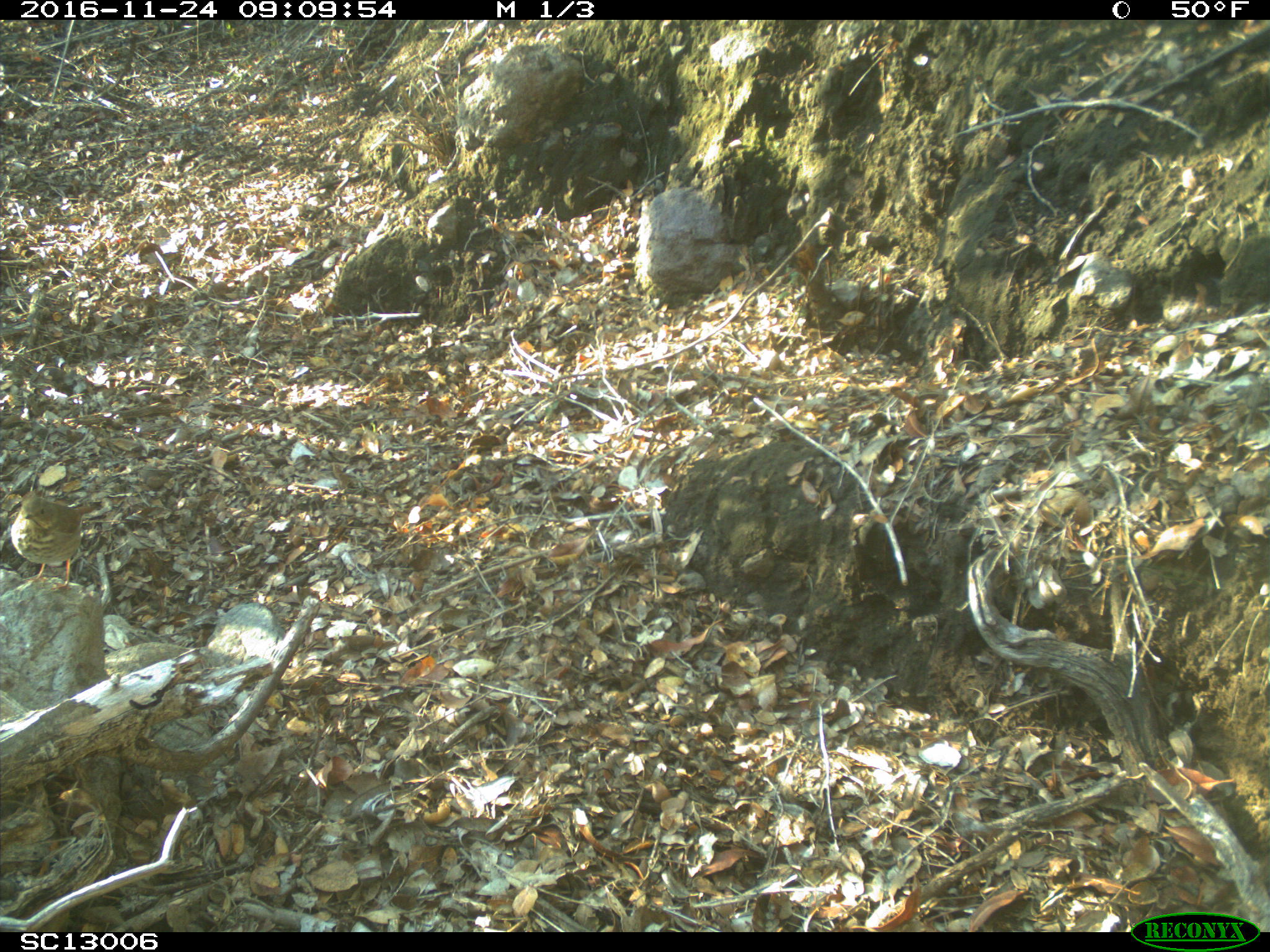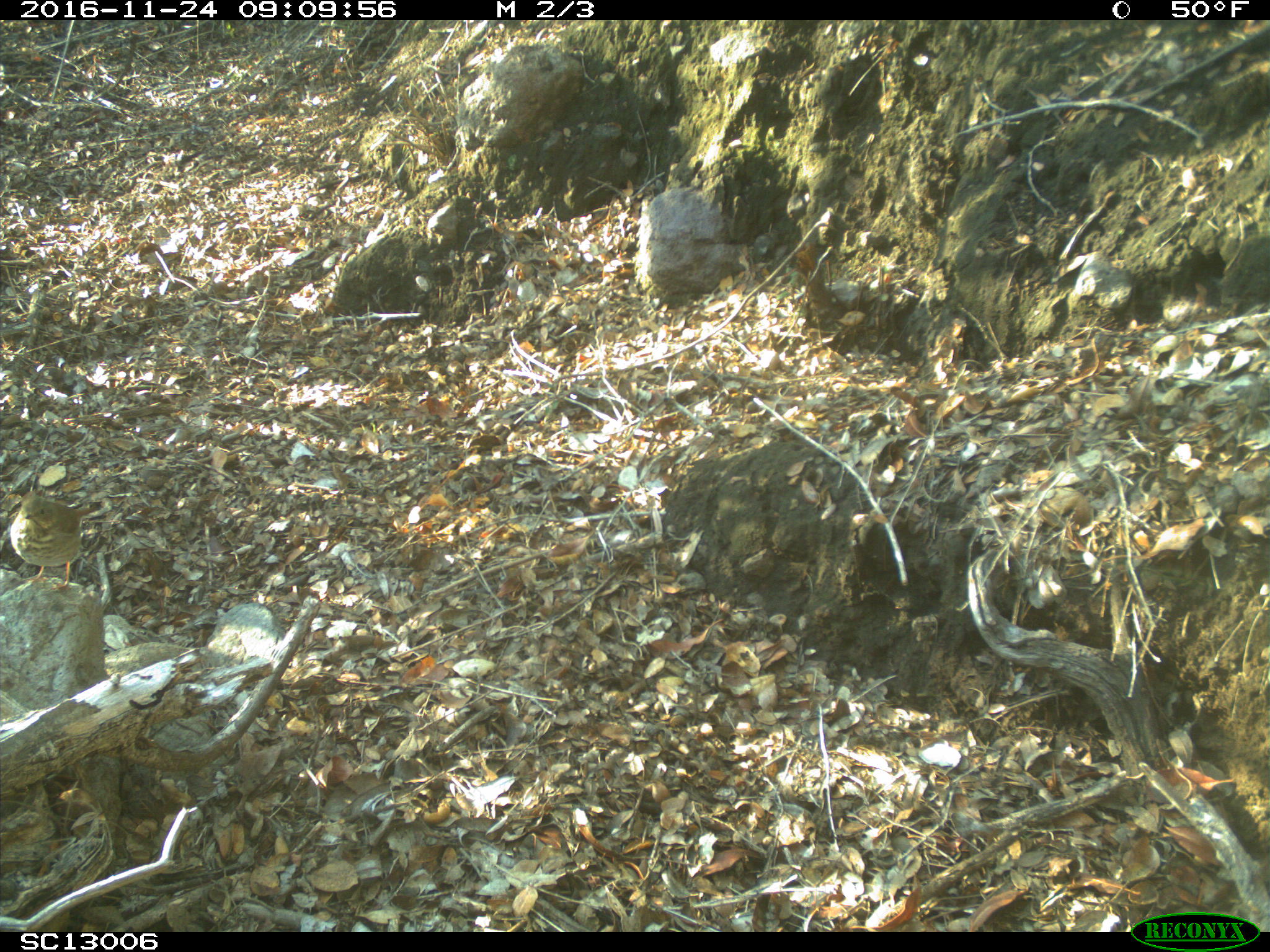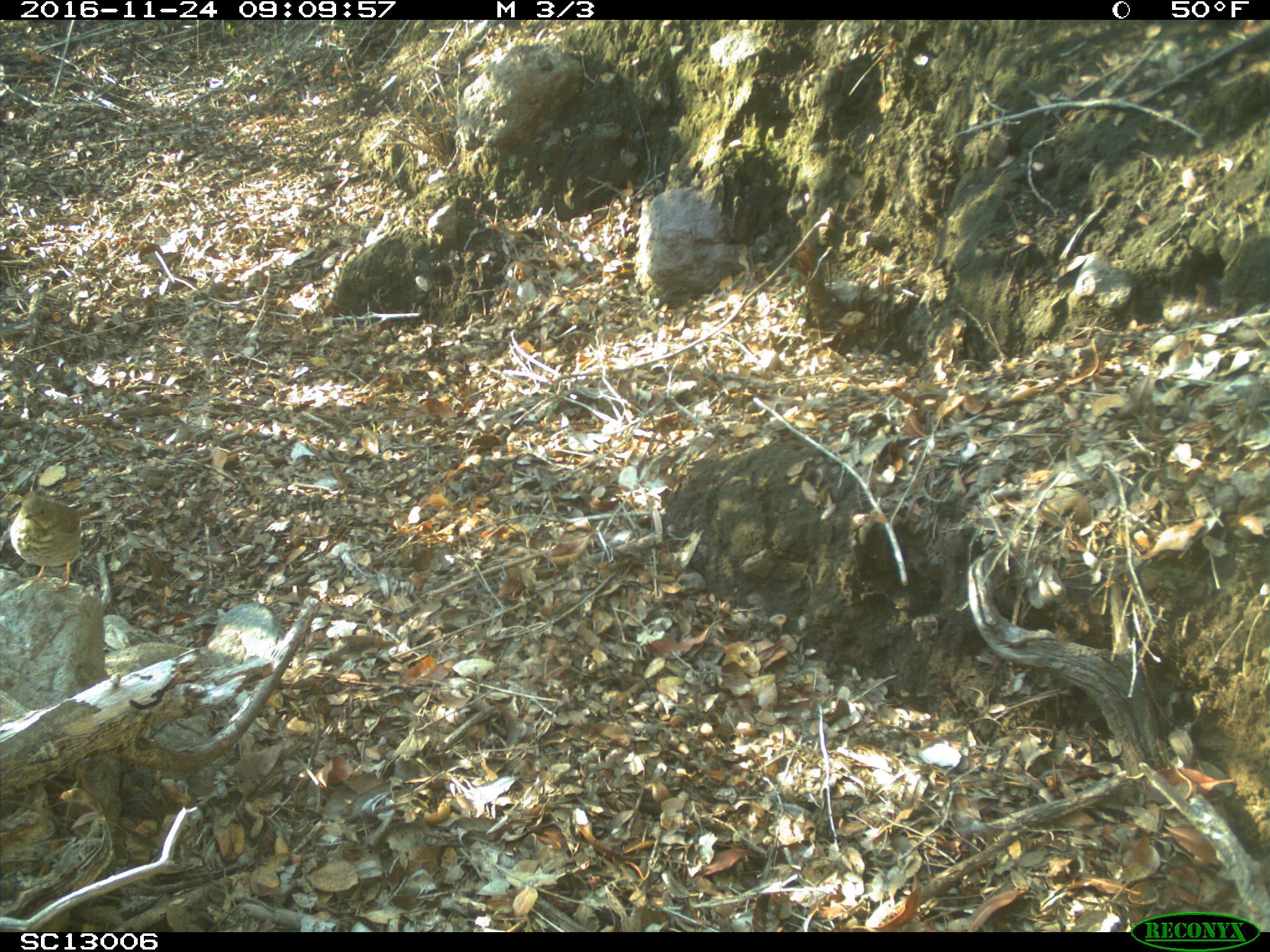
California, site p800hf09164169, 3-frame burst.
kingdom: Animalia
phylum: Chordata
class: Aves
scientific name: Aves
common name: bird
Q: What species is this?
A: Bird (Aves).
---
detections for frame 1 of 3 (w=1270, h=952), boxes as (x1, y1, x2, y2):
bird: (10, 491, 98, 593)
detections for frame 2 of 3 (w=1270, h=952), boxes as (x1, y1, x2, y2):
bird: (10, 496, 99, 590)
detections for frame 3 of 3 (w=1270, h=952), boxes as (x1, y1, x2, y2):
bird: (10, 490, 107, 596)